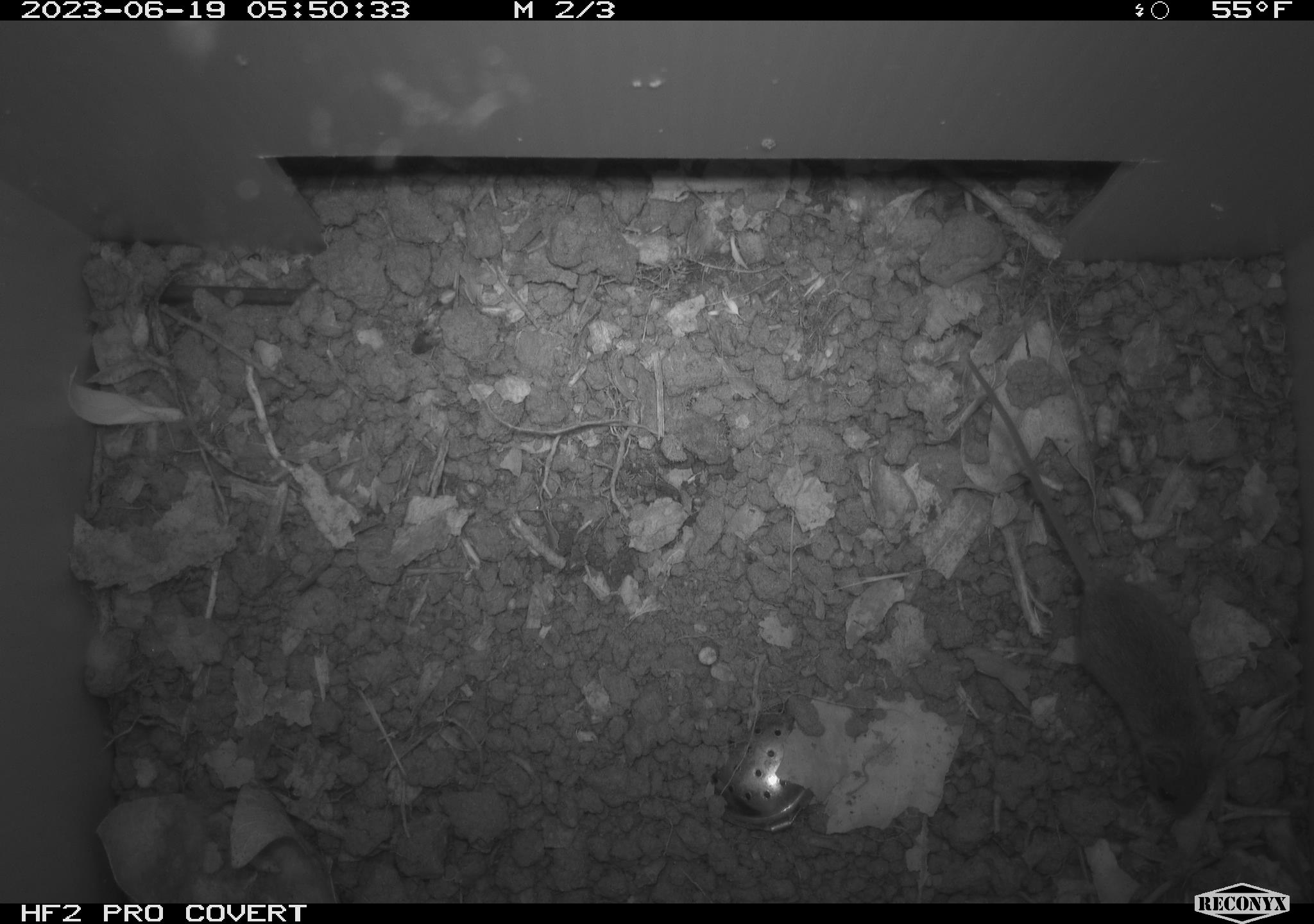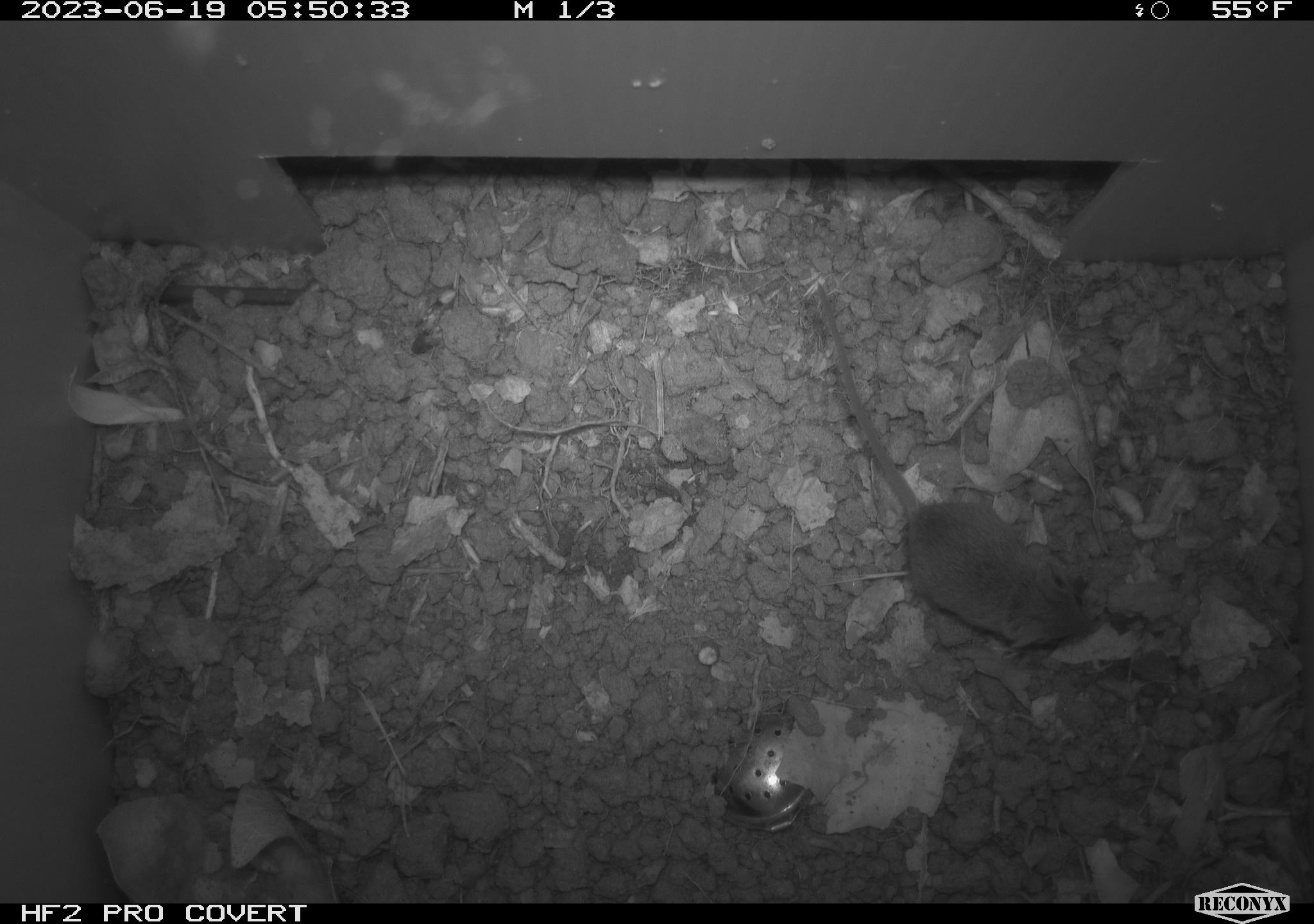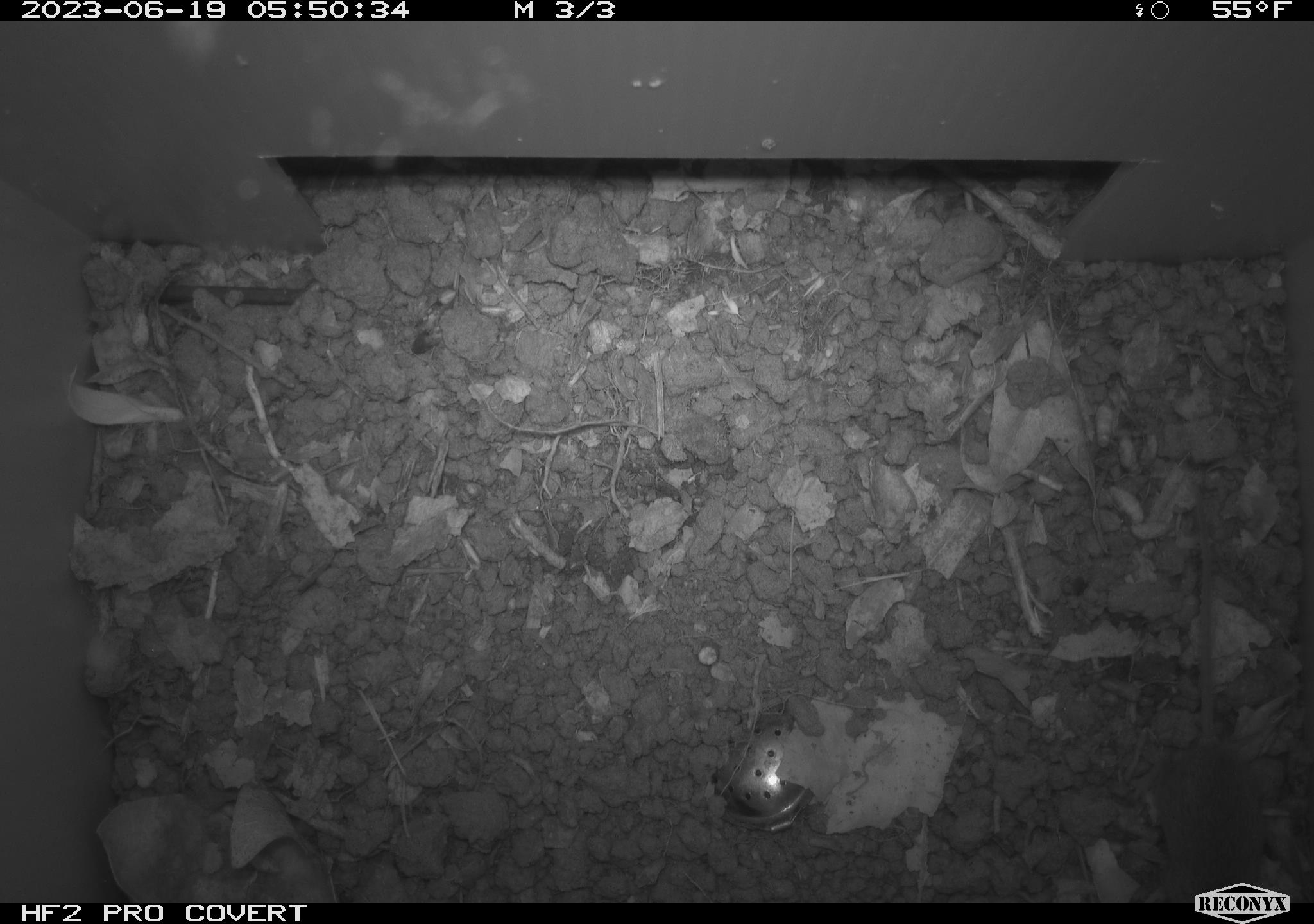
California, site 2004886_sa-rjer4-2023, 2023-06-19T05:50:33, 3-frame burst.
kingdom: Animalia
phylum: Chordata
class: Mammalia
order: Rodentia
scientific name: Rodentia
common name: mouse species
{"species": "mouse species (Rodentia)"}